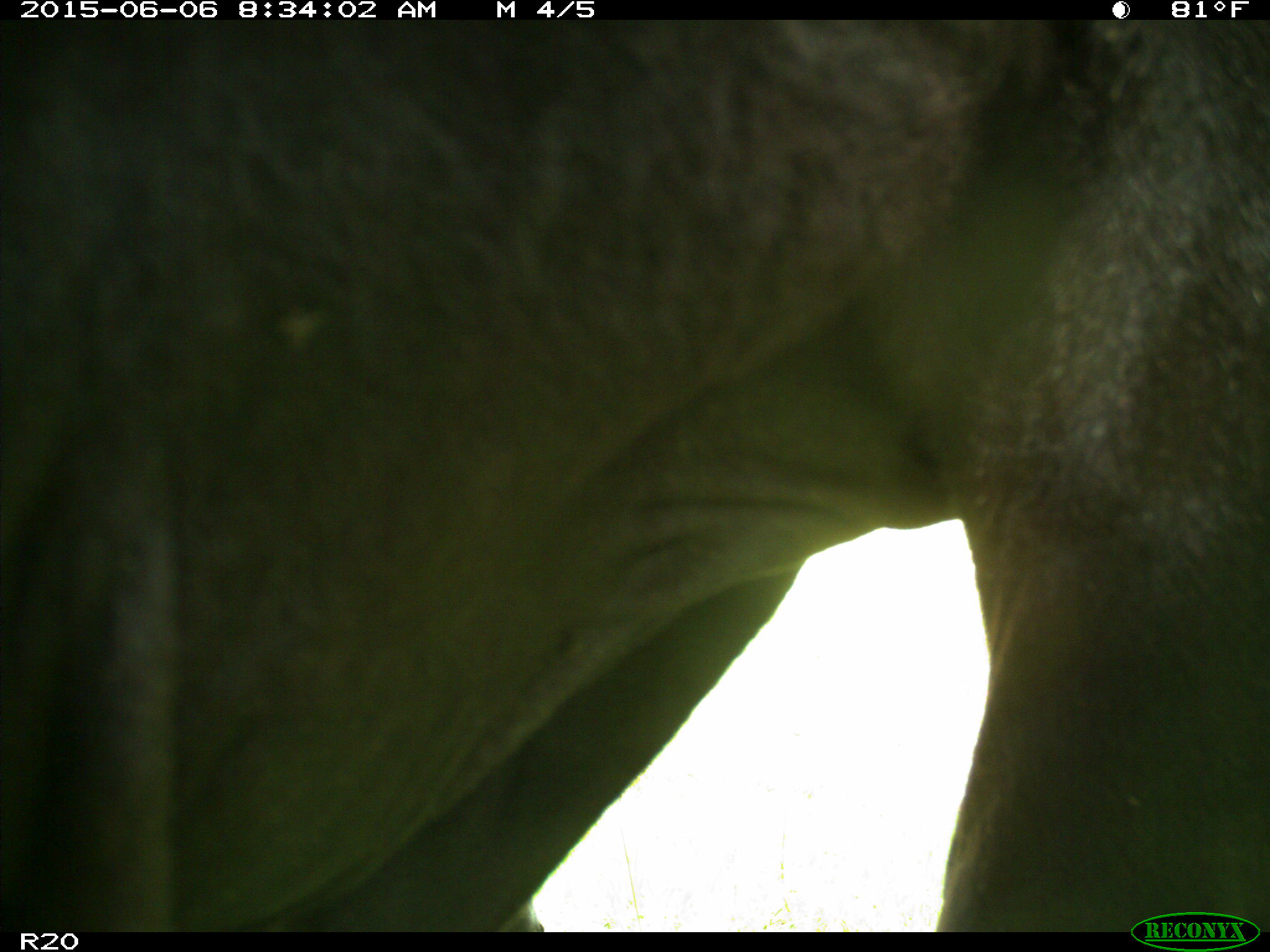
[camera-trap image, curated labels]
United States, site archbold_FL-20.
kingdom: Animalia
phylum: Chordata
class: Mammalia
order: Artiodactyla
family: Bovidae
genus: Bos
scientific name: Bos taurus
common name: domestic cow